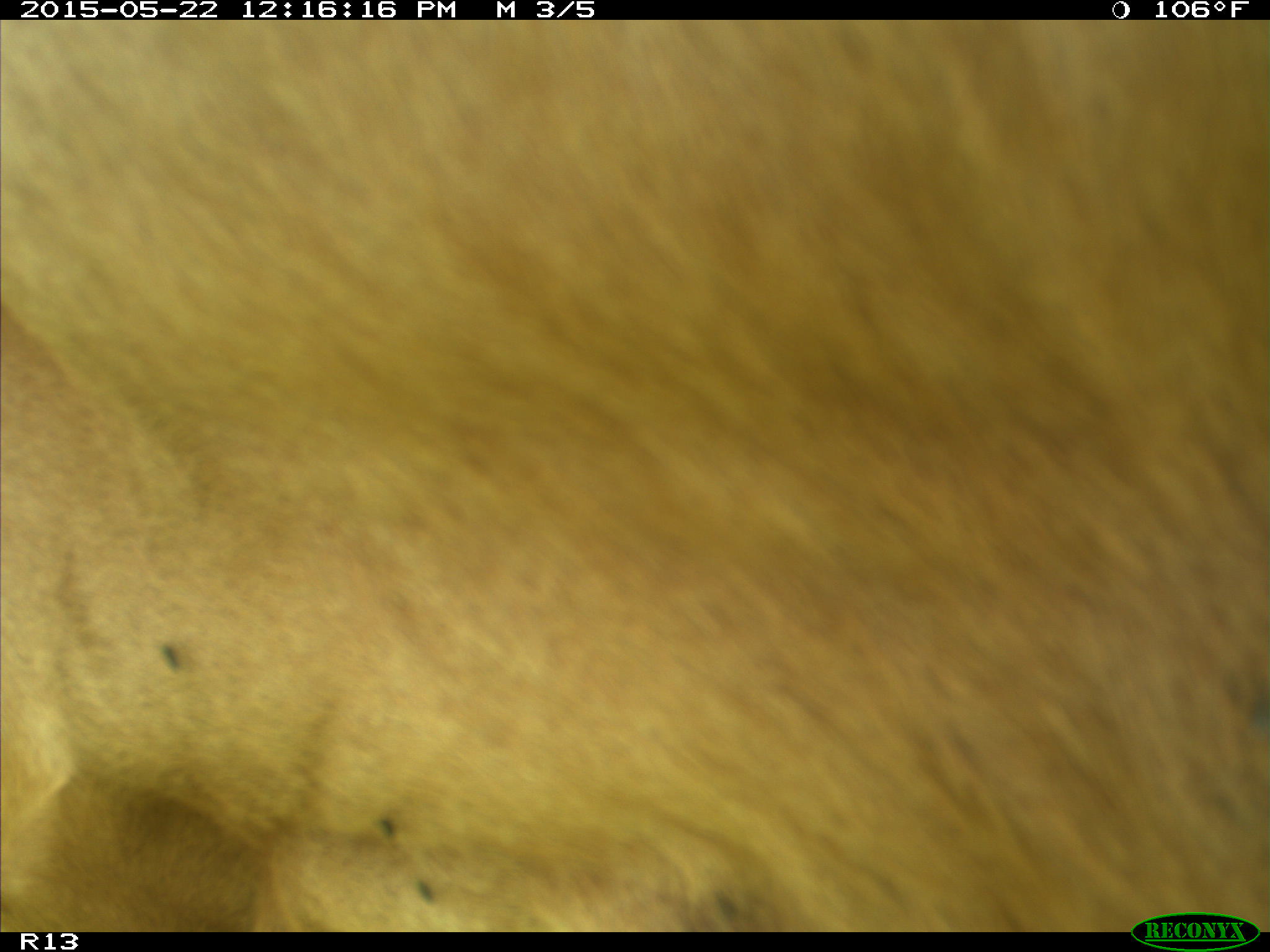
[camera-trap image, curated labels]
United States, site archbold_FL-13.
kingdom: Animalia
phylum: Chordata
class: Mammalia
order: Artiodactyla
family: Bovidae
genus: Bos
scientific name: Bos taurus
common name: domestic cow